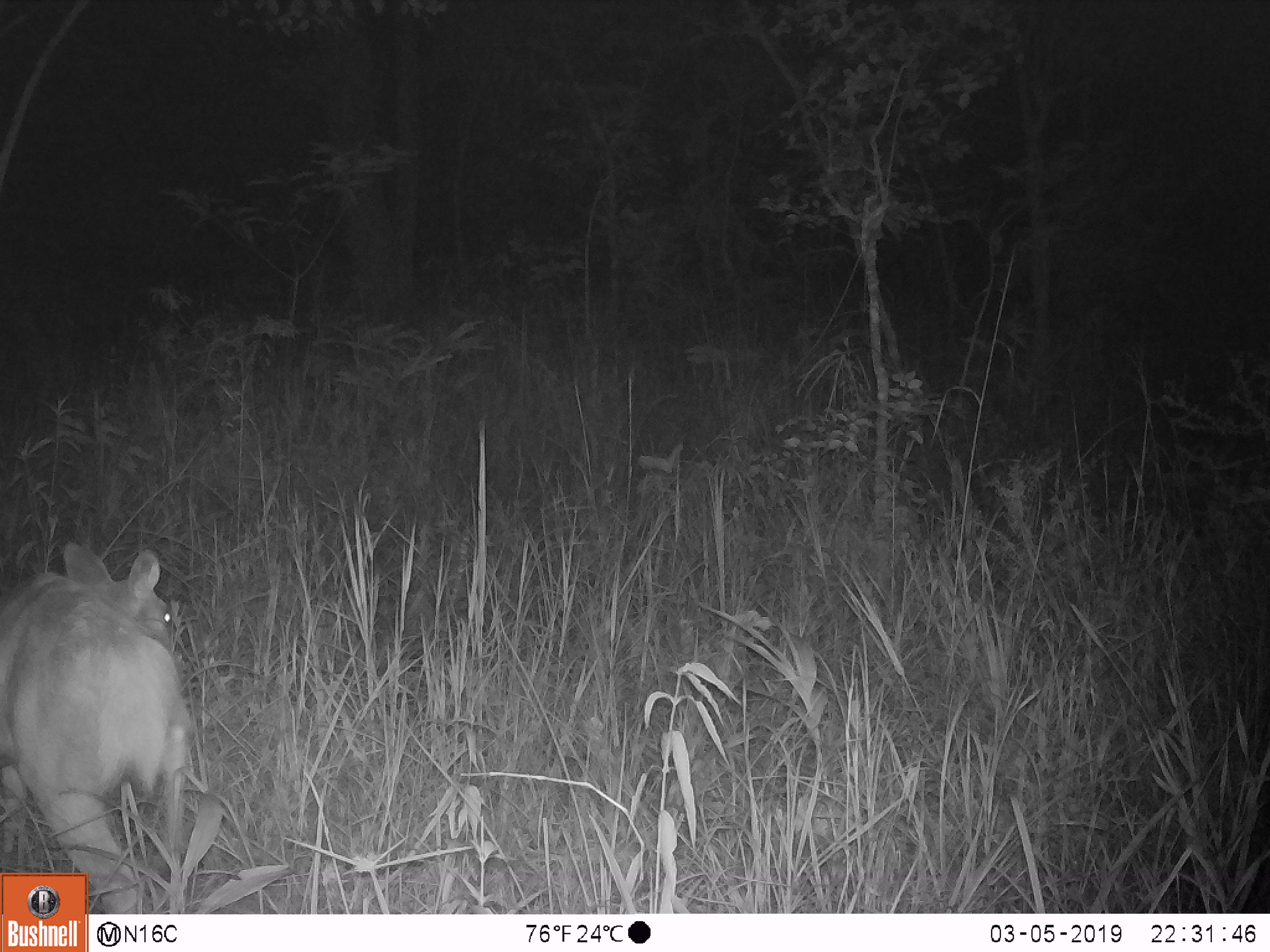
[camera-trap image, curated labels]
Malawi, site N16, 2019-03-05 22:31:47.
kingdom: Animalia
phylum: Chordata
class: Mammalia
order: Artiodactyla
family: Bovidae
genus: Redunca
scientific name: Redunca arundinum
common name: southern reedbuck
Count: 1.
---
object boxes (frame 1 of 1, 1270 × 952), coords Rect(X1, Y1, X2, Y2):
southern reedbuck: Rect(2, 540, 198, 872)